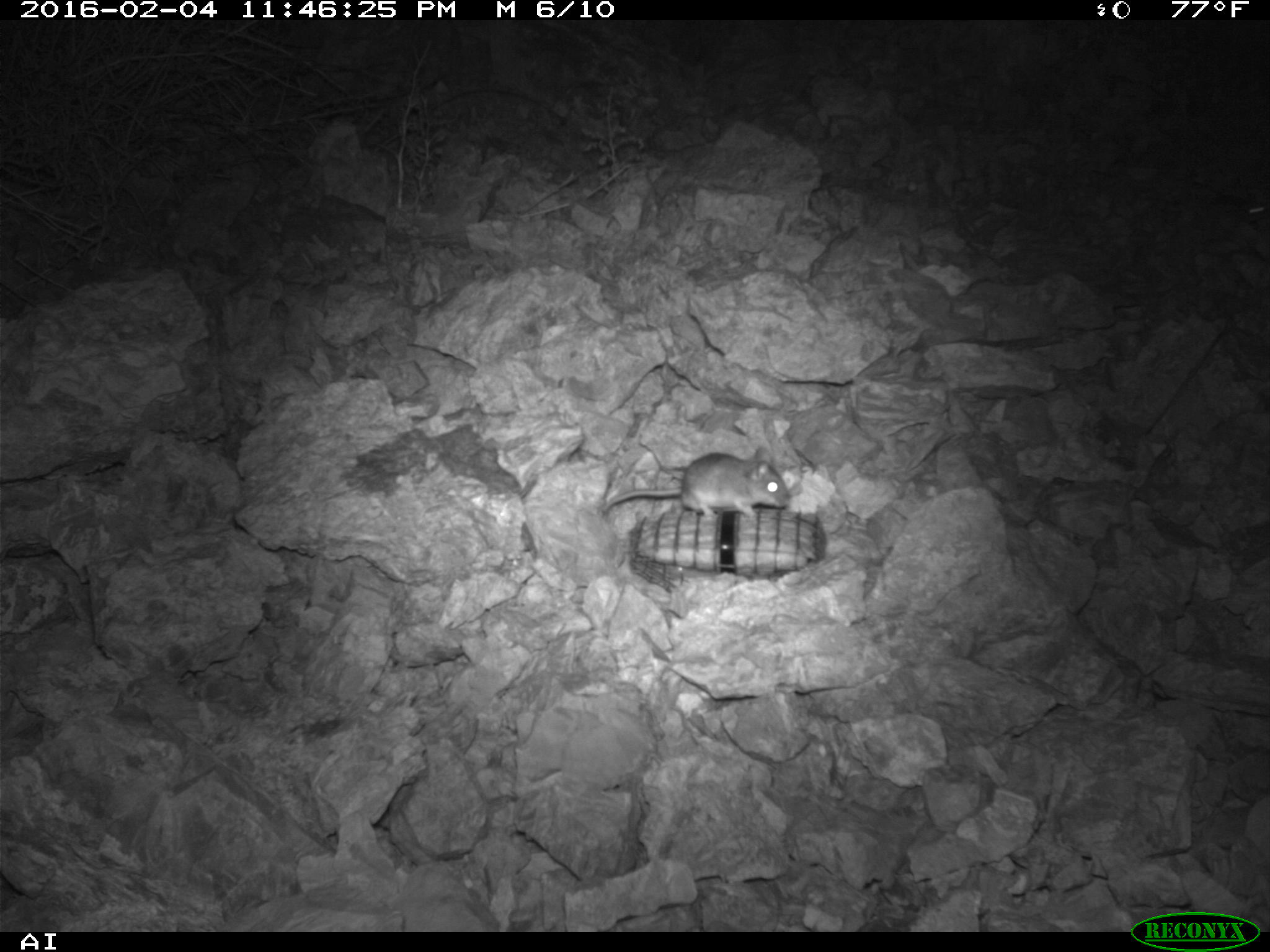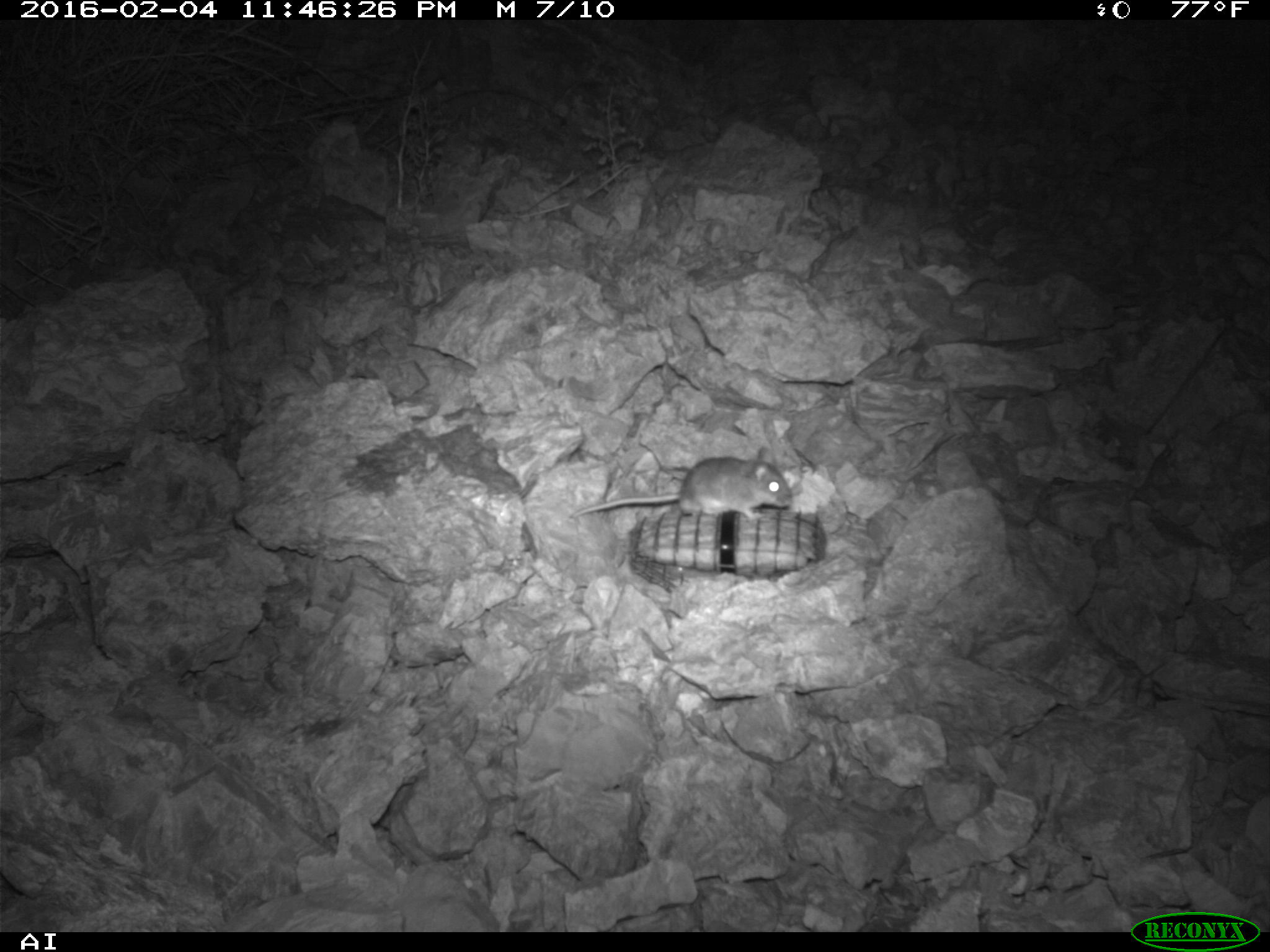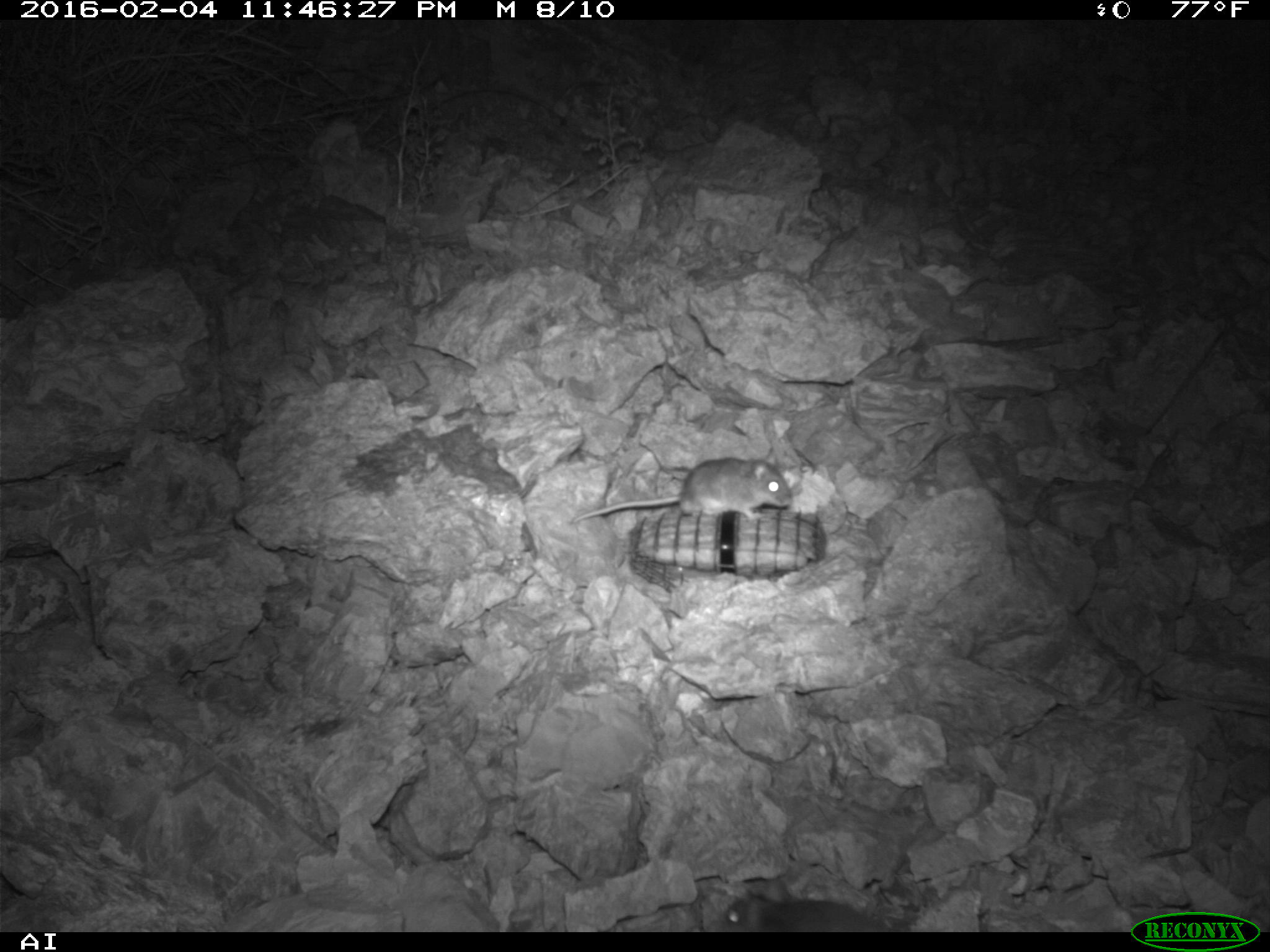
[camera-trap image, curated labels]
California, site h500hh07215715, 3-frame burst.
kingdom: Animalia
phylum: Chordata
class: Mammalia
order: Rodentia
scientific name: Rodentia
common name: rodent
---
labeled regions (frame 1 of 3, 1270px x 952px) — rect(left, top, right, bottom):
rodent: rect(601, 447, 788, 518); rect(1189, 179, 1269, 219)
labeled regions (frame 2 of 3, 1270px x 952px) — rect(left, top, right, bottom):
rodent: rect(570, 446, 792, 520)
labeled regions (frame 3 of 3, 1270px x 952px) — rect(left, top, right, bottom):
rodent: rect(571, 447, 793, 525); rect(721, 881, 880, 932)